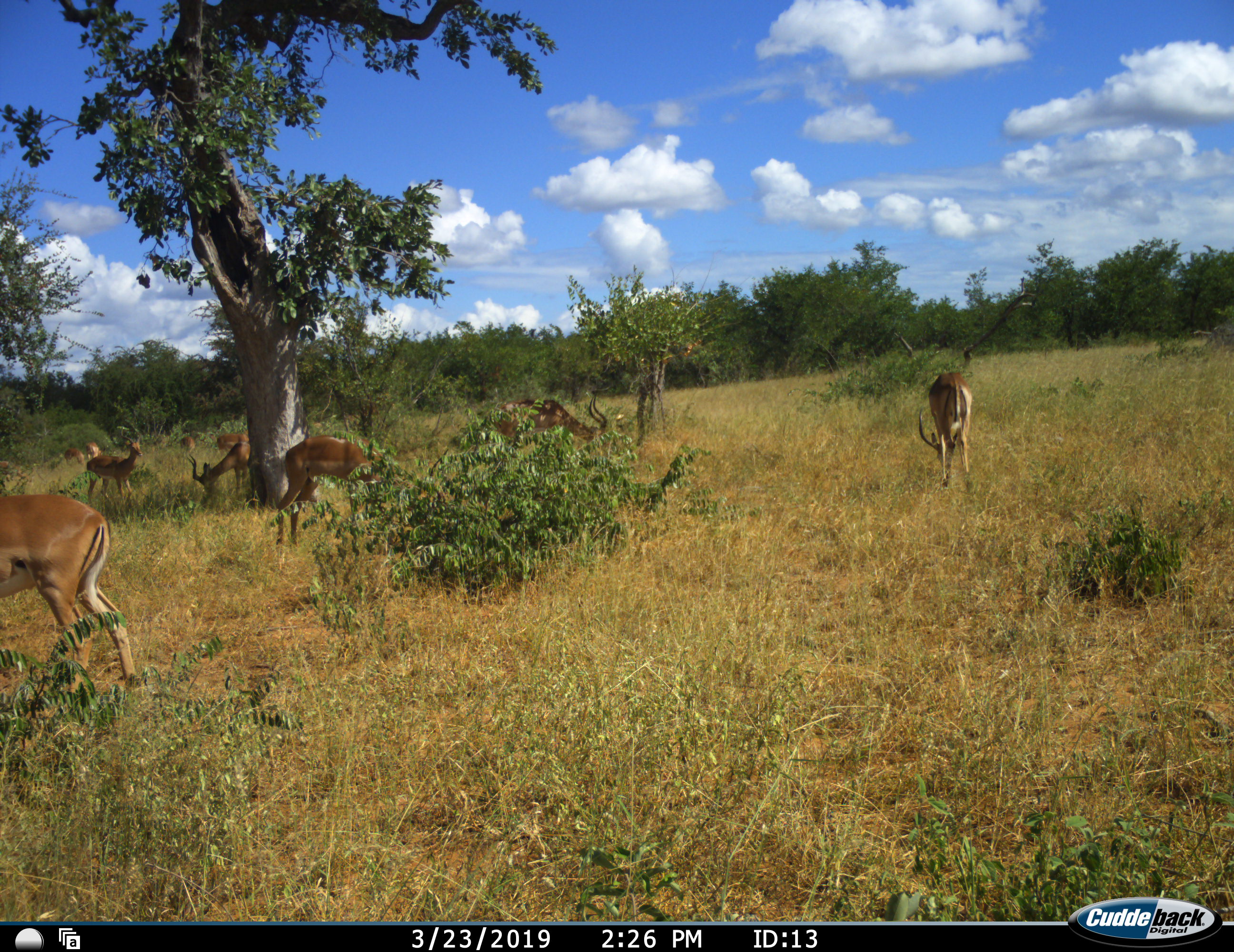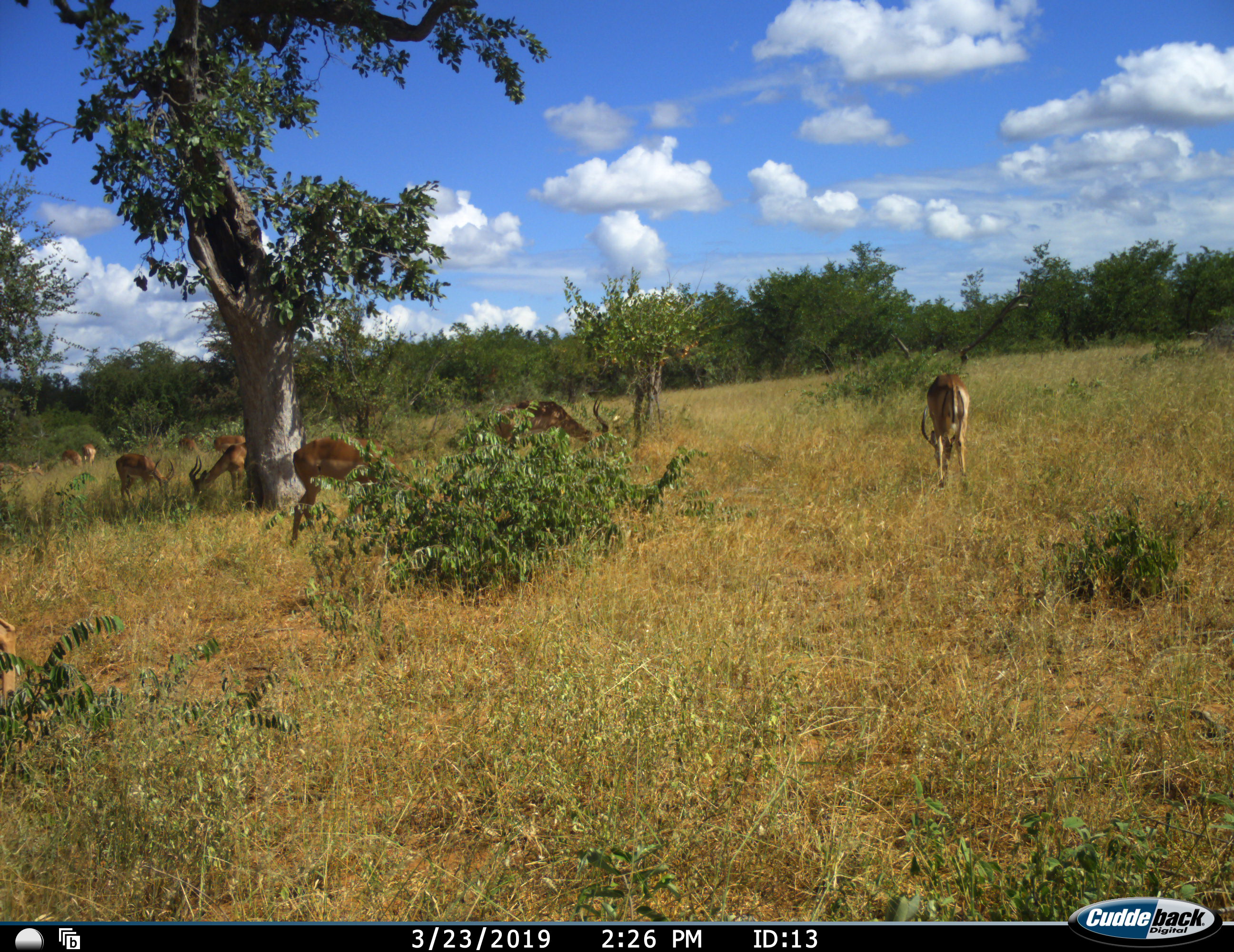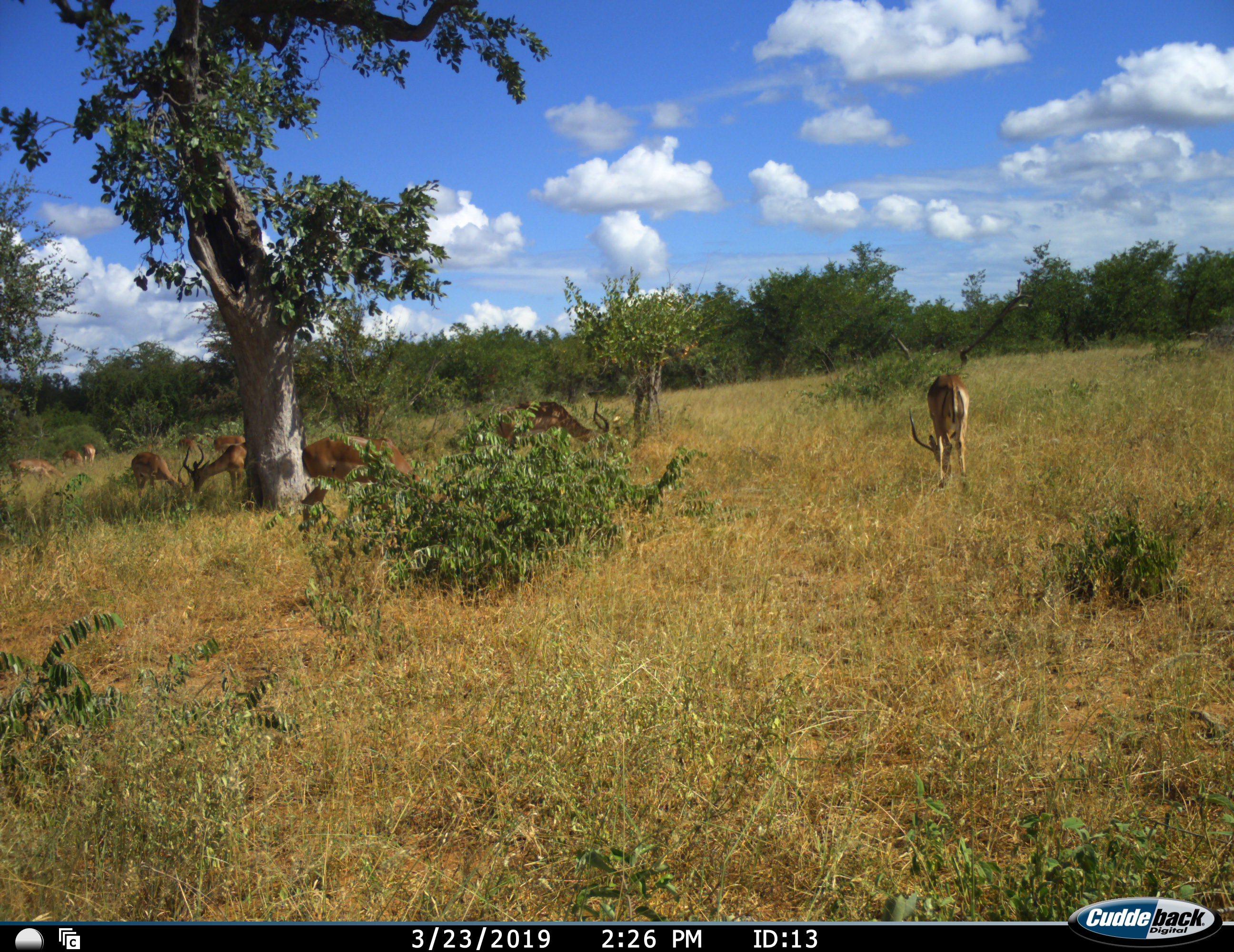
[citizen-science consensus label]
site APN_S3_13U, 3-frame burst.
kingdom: Animalia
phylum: Chordata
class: Mammalia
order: Artiodactyla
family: Bovidae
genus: Aepyceros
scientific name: Aepyceros melampus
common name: impala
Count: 11-50.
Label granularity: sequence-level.